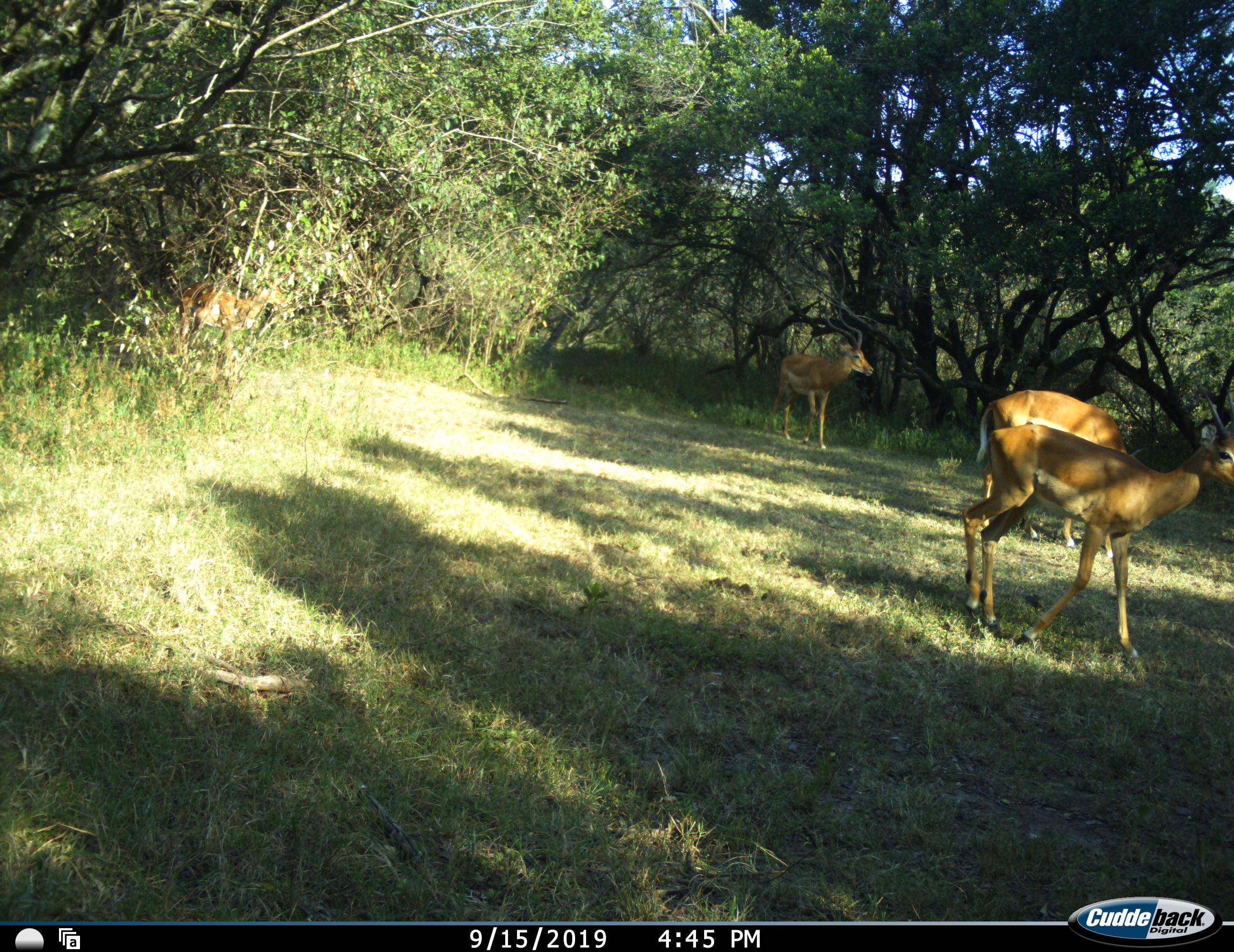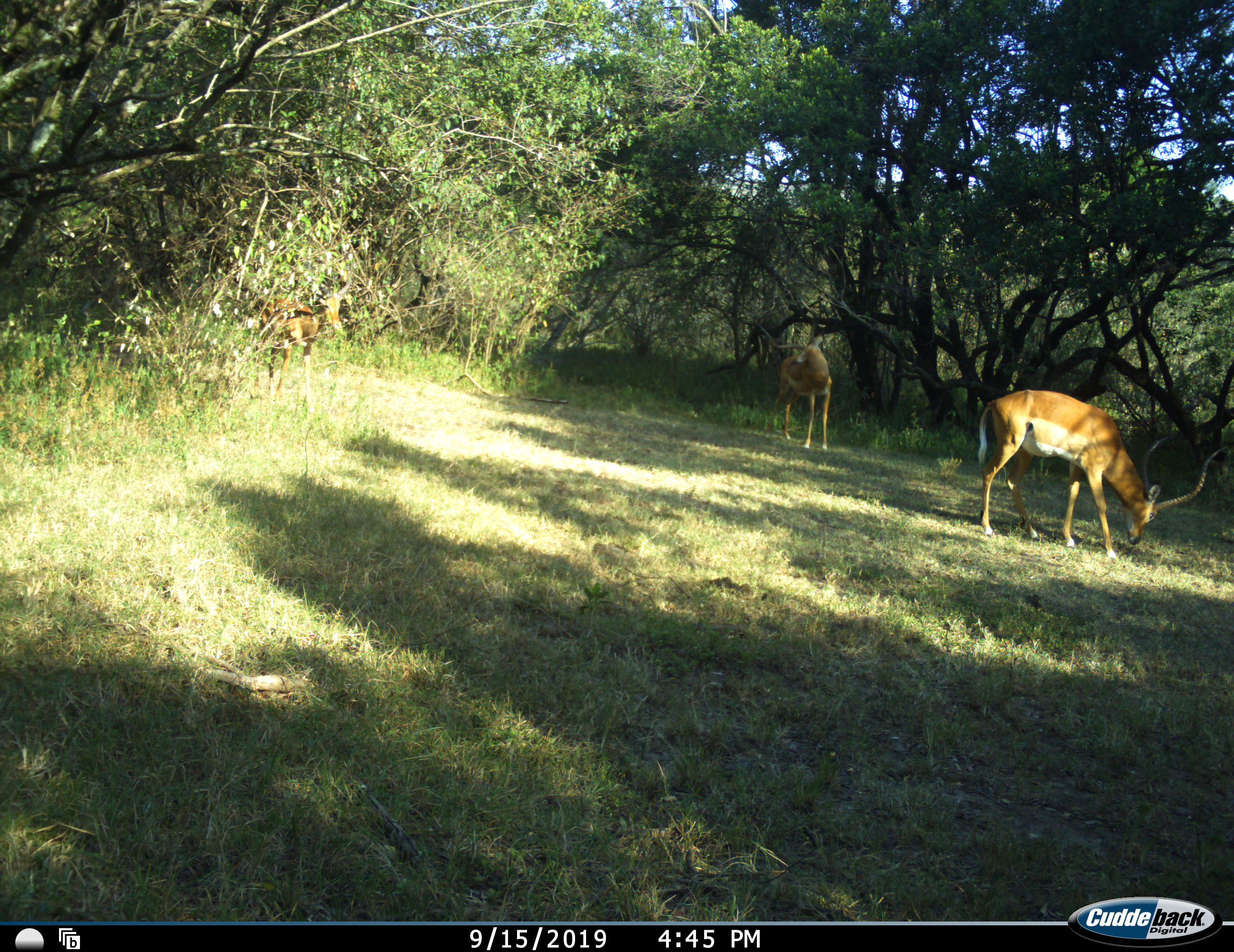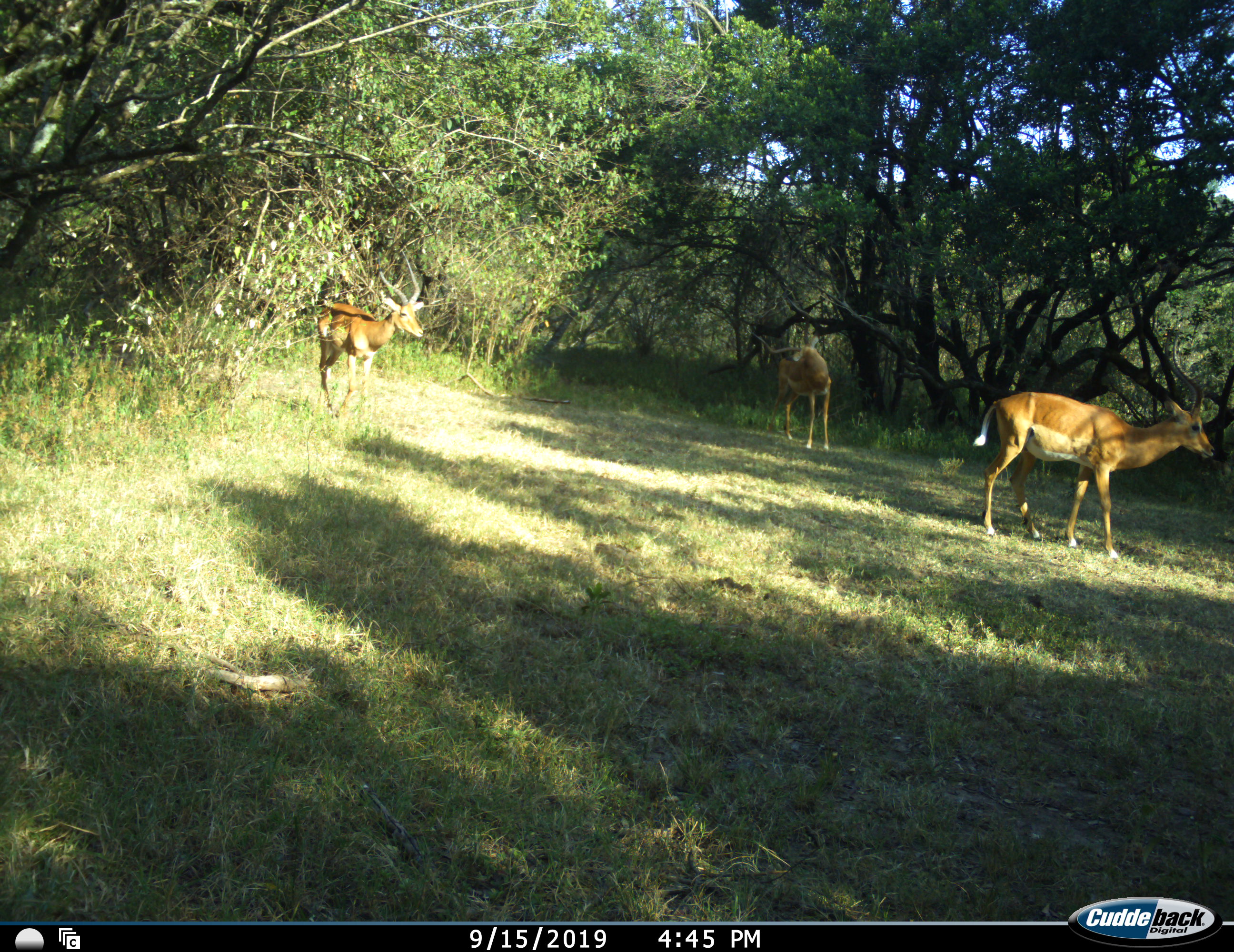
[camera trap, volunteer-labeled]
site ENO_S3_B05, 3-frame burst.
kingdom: Animalia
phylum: Chordata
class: Mammalia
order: Artiodactyla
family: Bovidae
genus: Aepyceros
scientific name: Aepyceros melampus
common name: impala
Impala (Aepyceros melampus), count 4. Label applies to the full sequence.